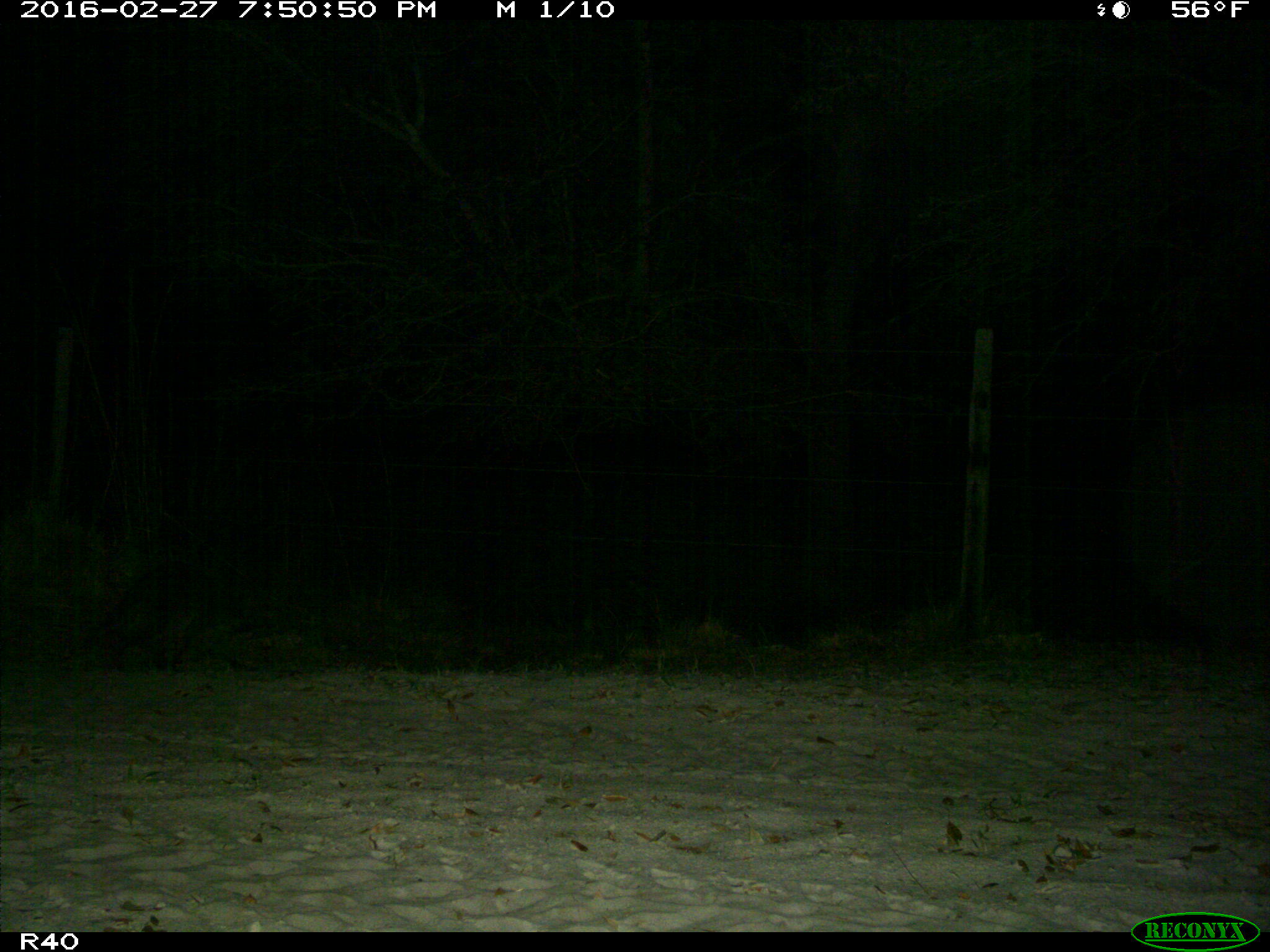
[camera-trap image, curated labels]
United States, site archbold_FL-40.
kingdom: Animalia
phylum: Chordata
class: Mammalia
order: Carnivora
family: Procyonidae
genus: Procyon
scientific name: Procyon lotor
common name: common raccoon